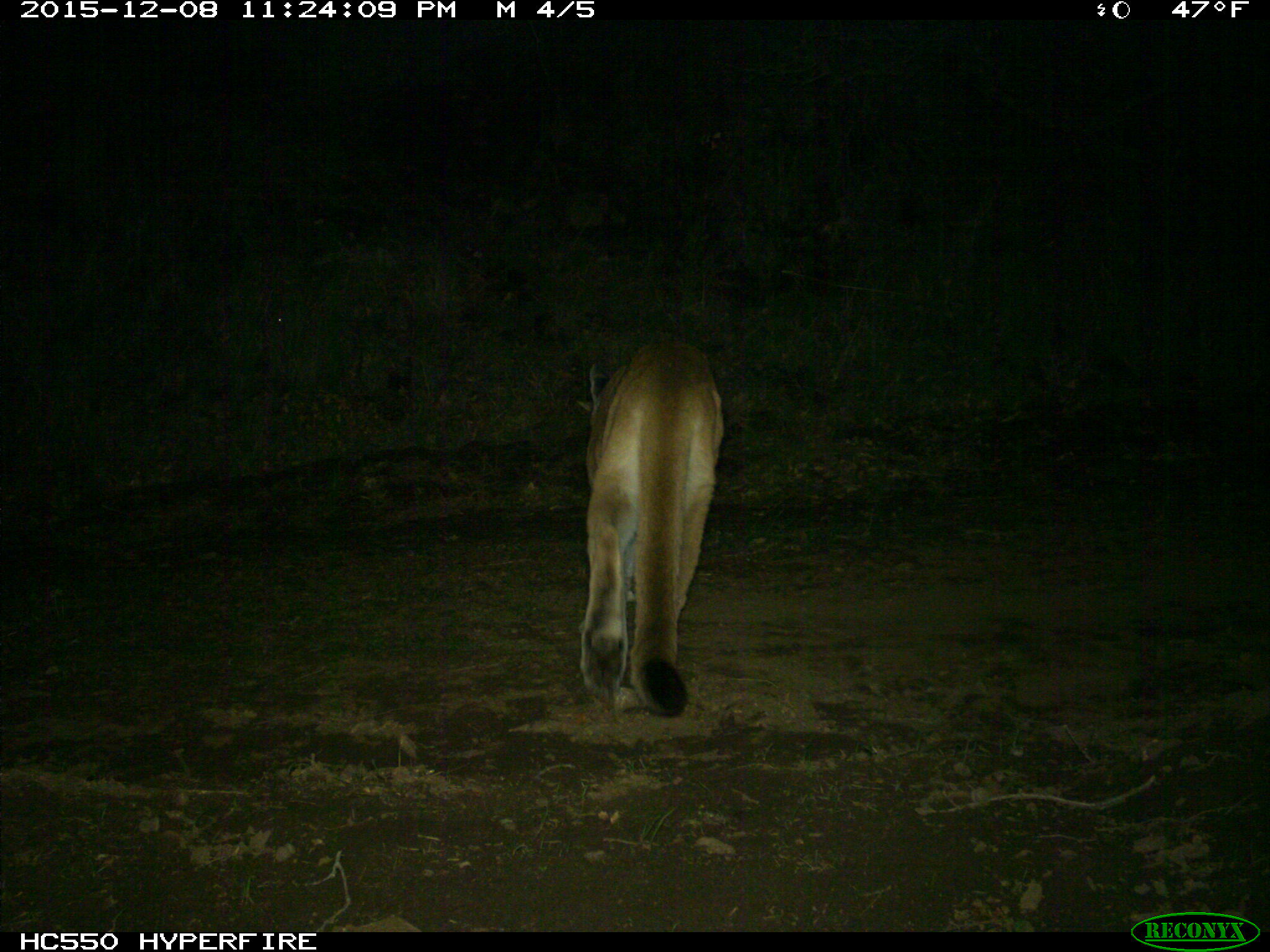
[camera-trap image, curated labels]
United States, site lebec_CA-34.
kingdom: Animalia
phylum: Chordata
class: Mammalia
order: Carnivora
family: Felidae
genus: Puma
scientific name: Puma concolor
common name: mountain lion